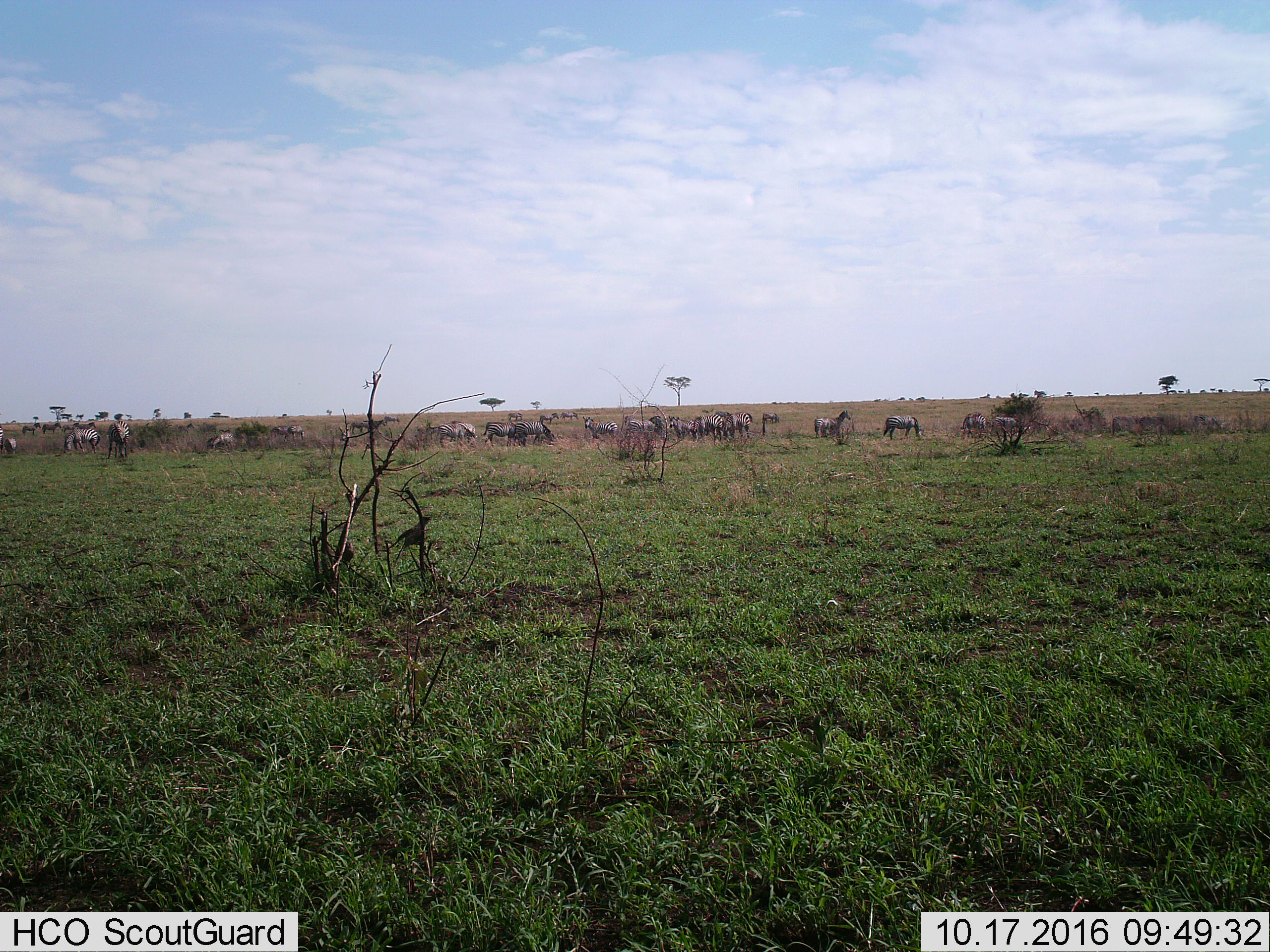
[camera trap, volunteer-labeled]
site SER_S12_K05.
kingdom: Animalia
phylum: Chordata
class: Mammalia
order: Perissodactyla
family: Equidae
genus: Equus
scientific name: Equus quagga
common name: plains zebra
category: zebraplains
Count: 11-50.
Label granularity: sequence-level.